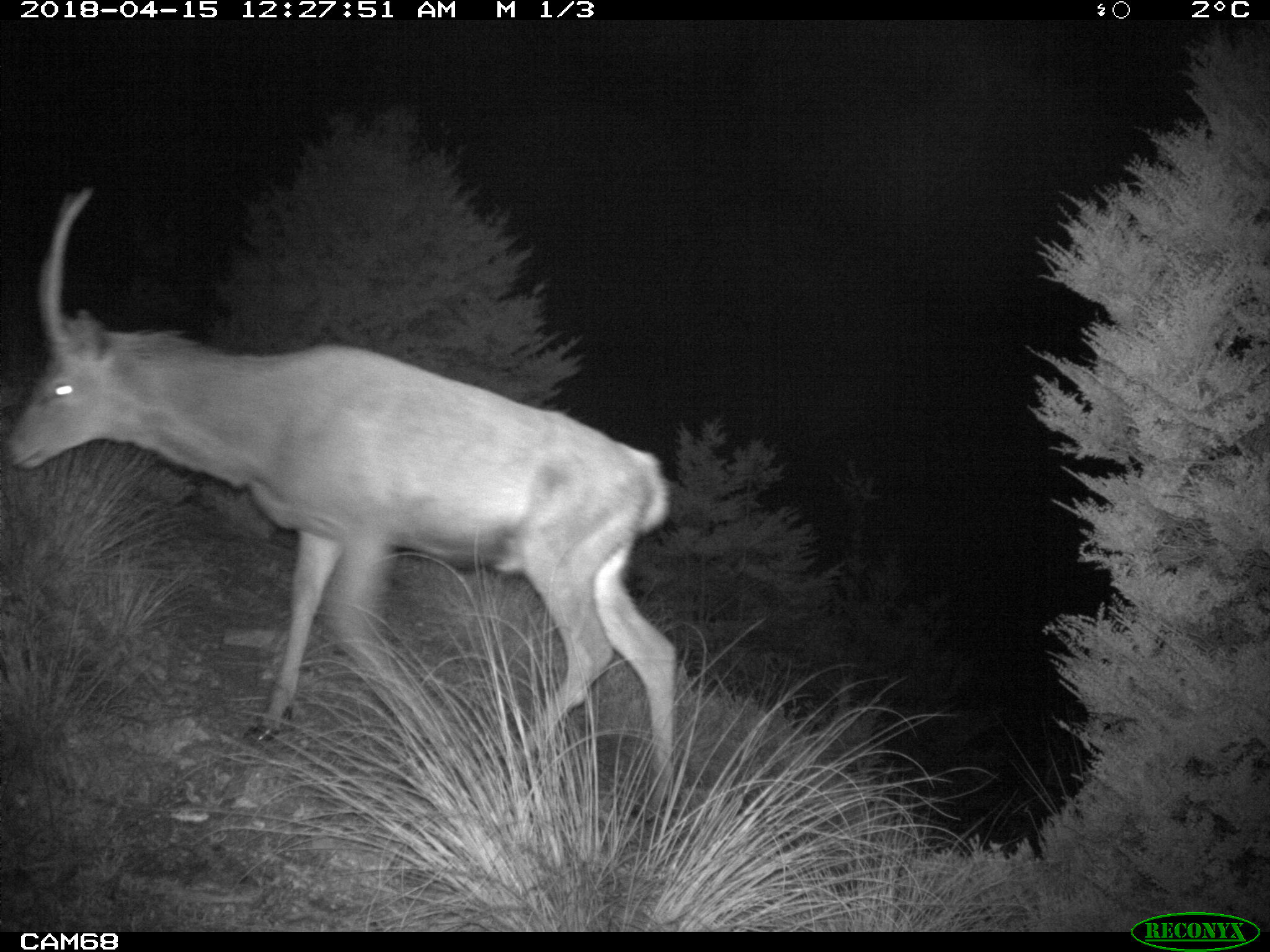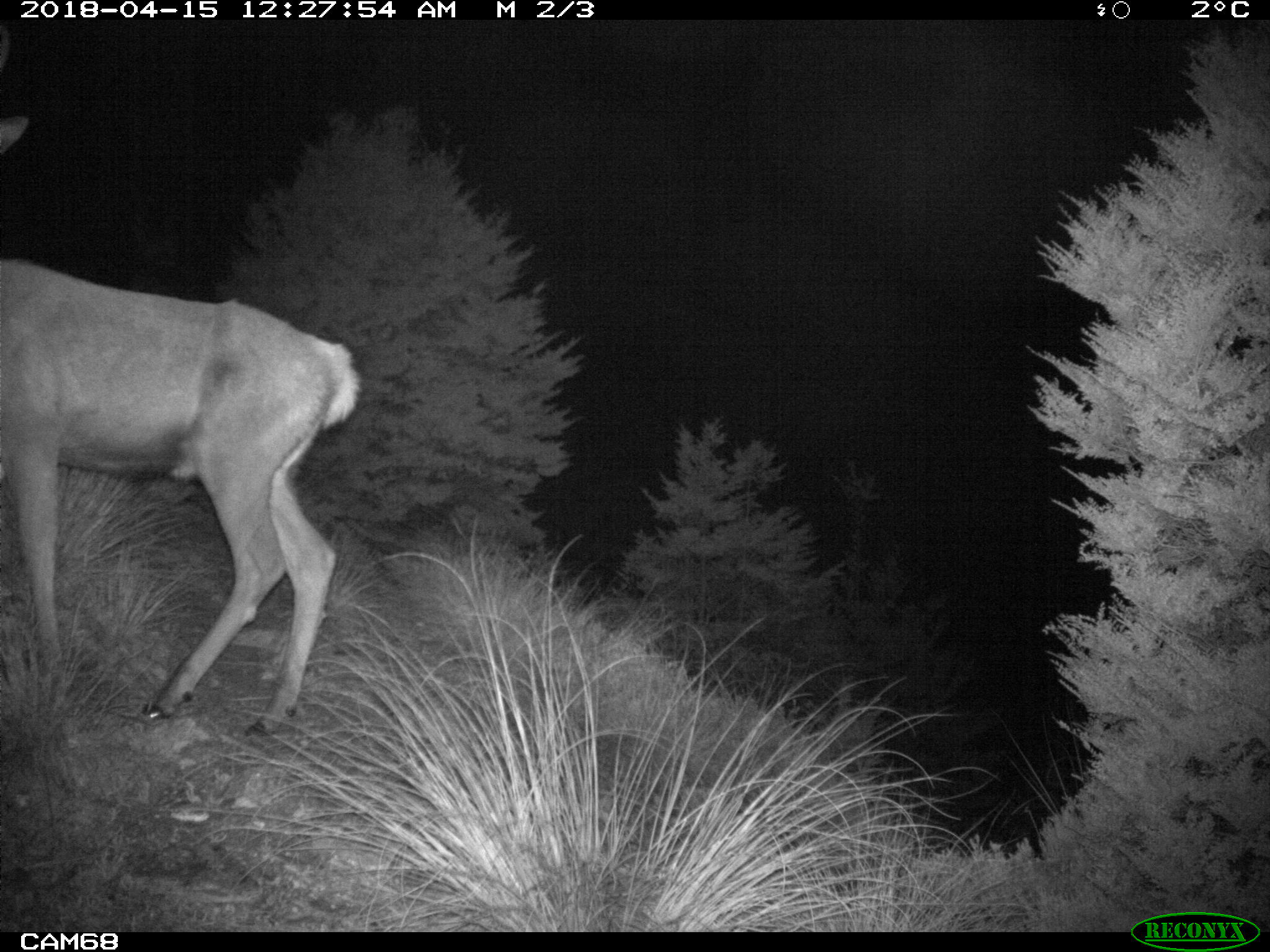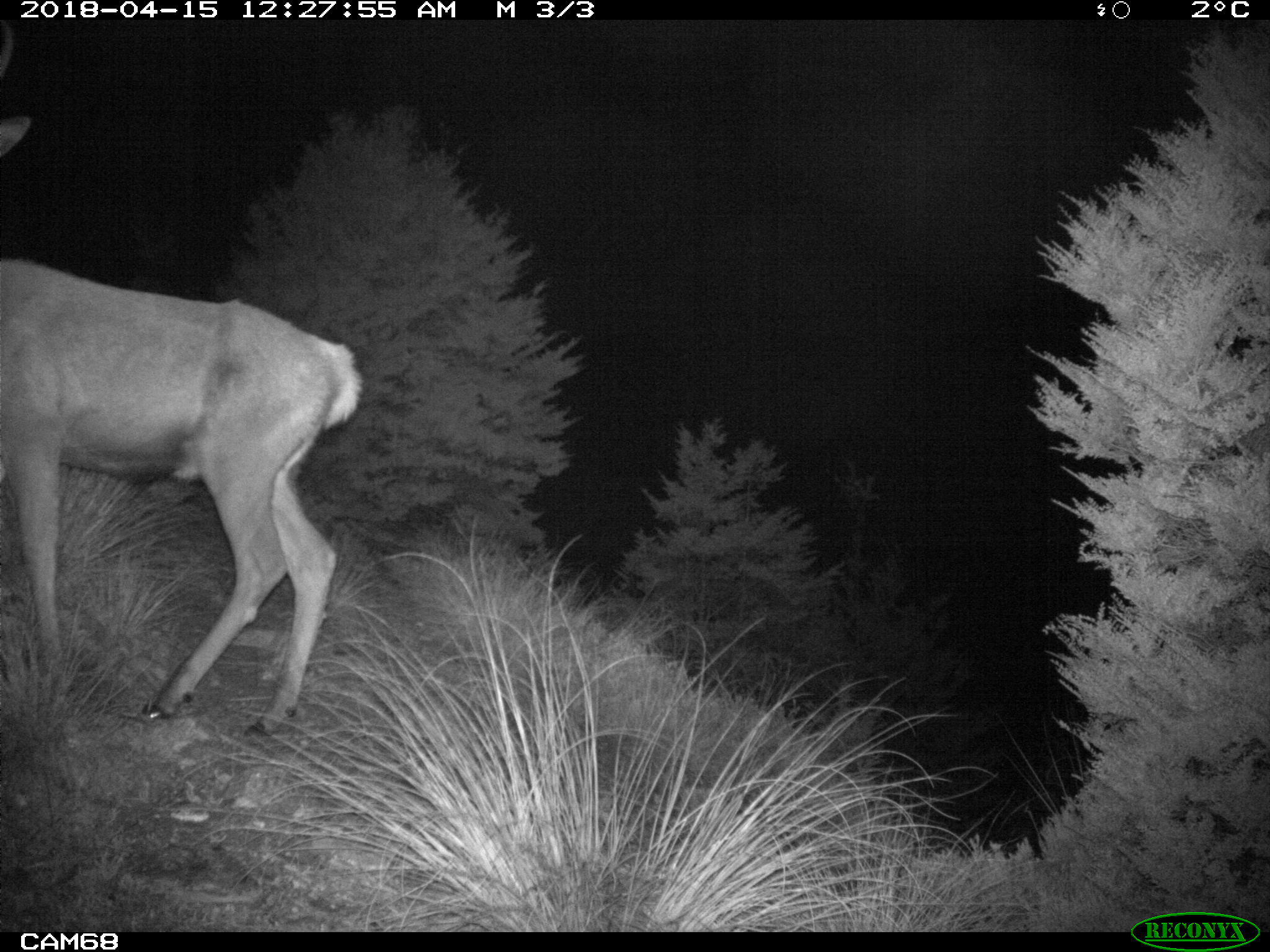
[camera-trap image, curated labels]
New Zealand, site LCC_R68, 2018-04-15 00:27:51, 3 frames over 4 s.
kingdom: Animalia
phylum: Chordata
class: Mammalia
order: Artiodactyla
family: Cervidae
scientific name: Cervidae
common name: deer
Deer (Cervidae).